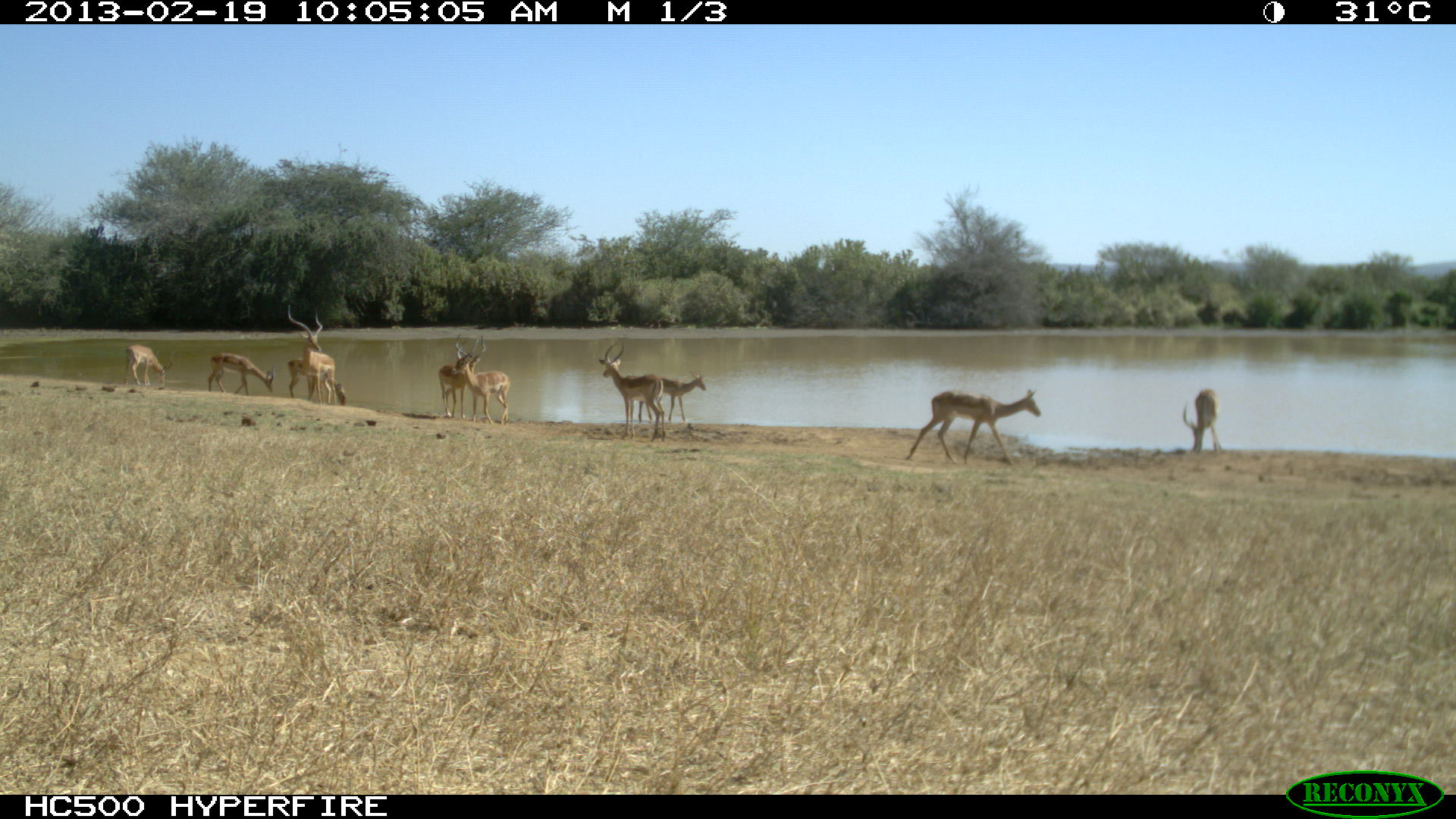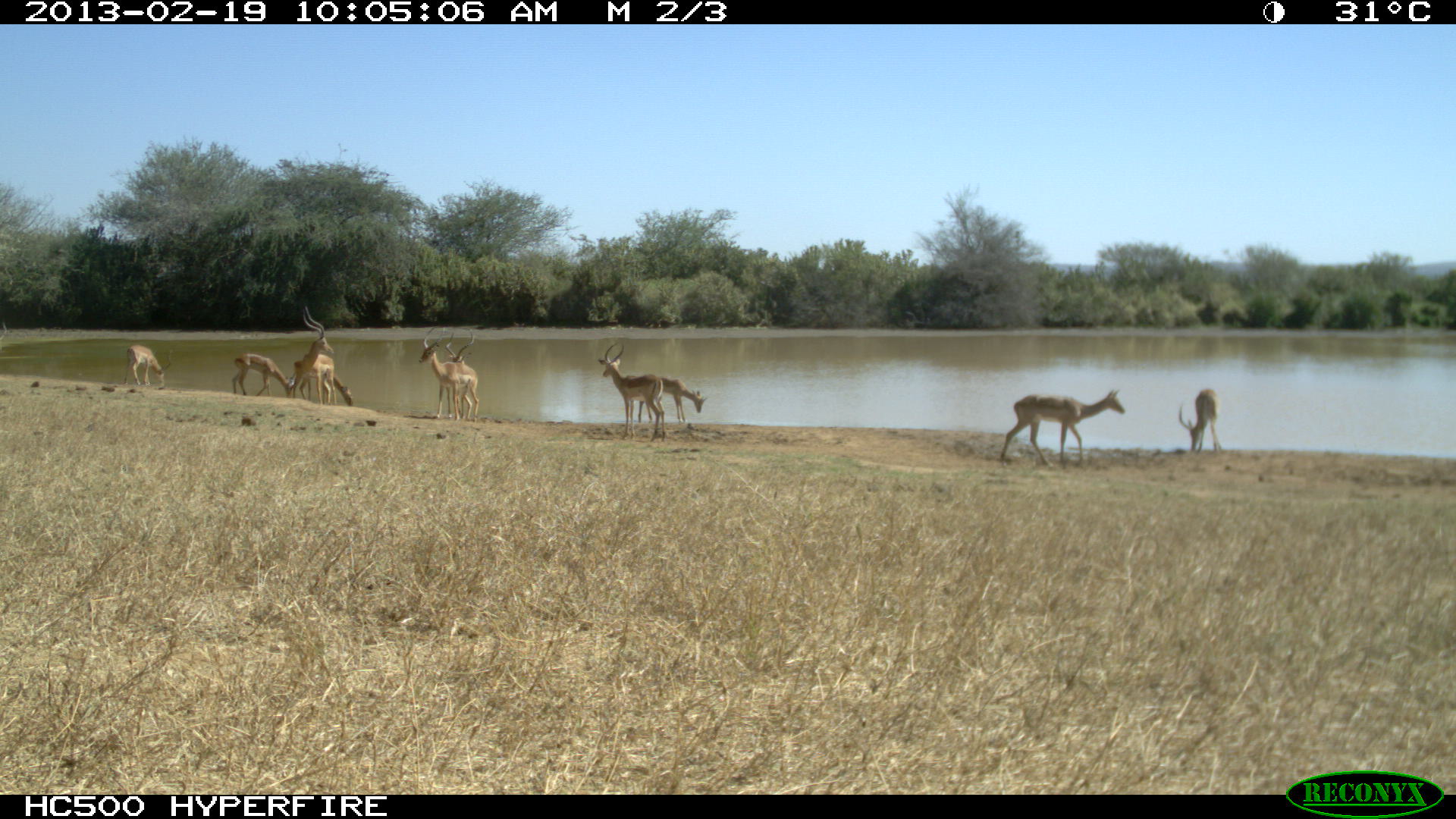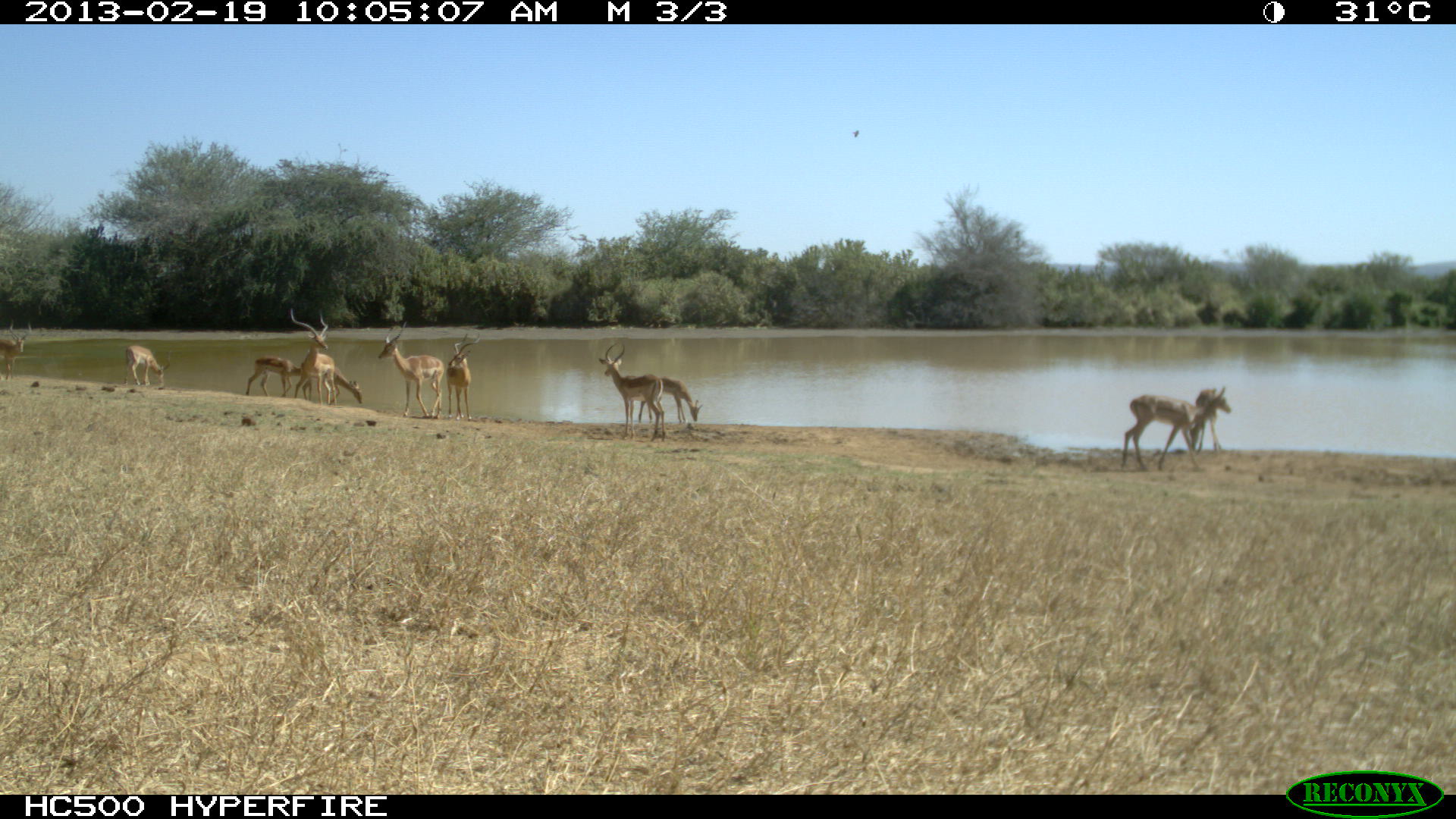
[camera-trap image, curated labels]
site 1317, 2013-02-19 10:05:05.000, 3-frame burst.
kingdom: Animalia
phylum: Chordata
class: Mammalia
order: Artiodactyla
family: Bovidae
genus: Aepyceros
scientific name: Aepyceros melampus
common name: impala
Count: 10.